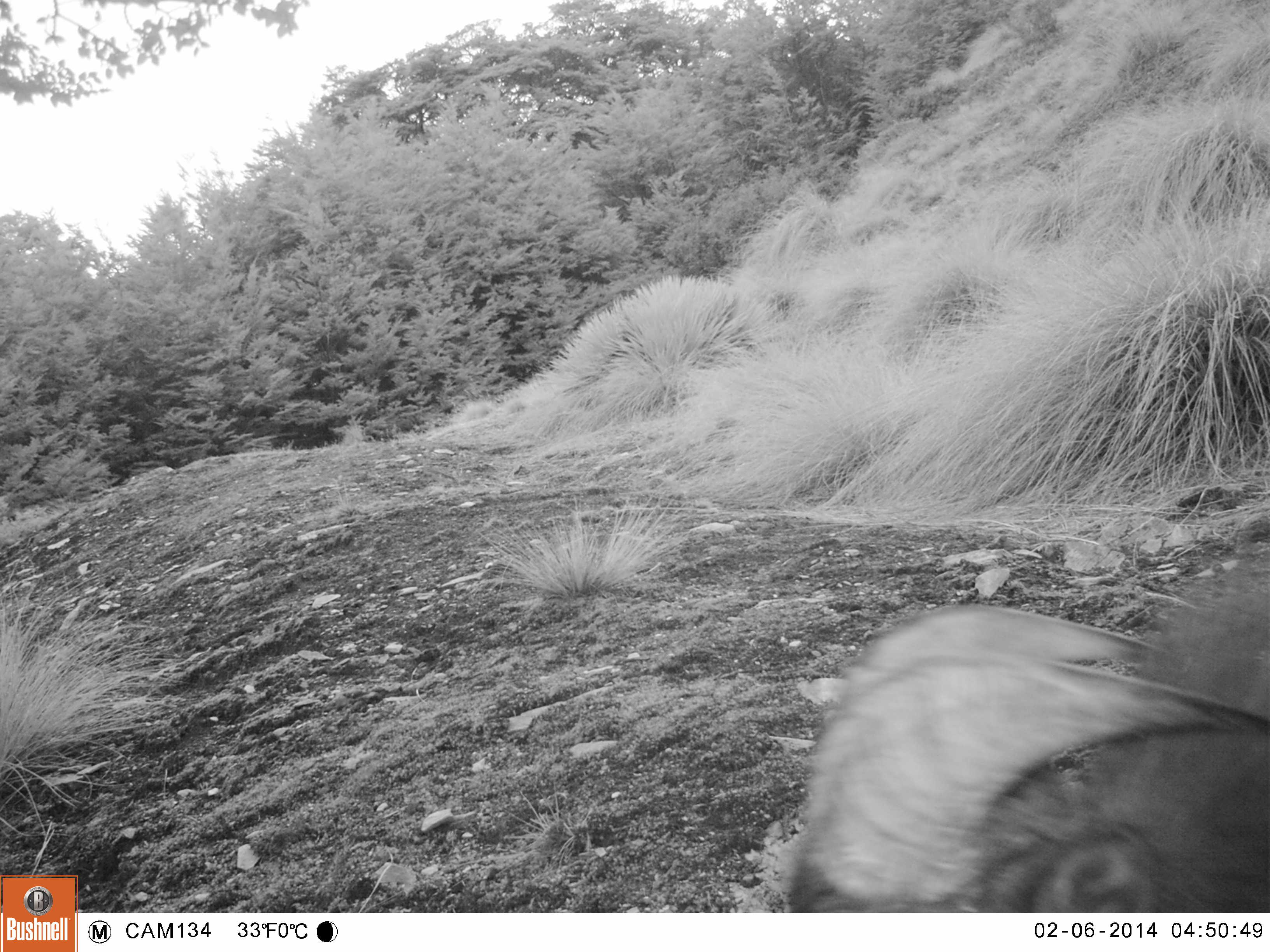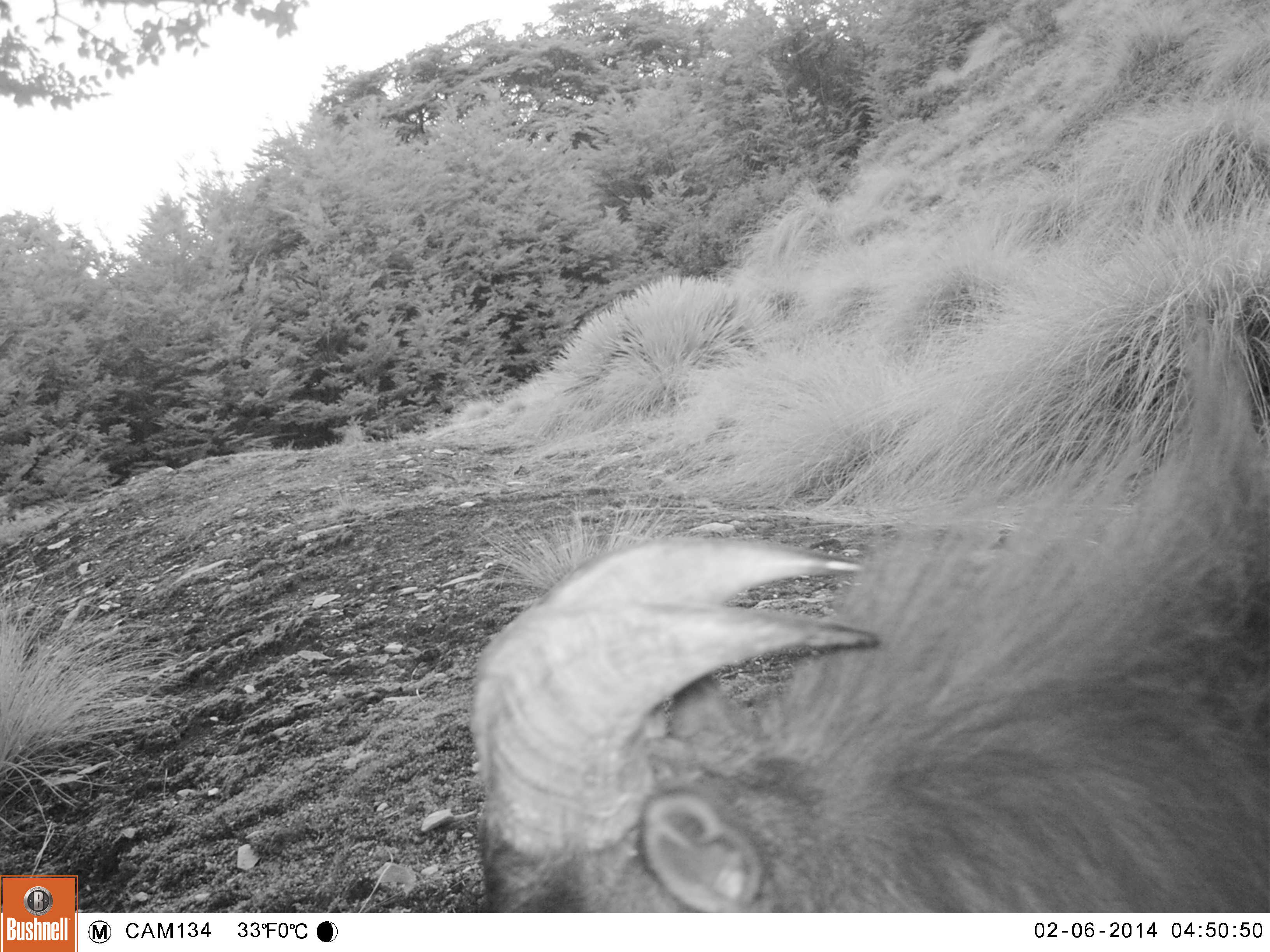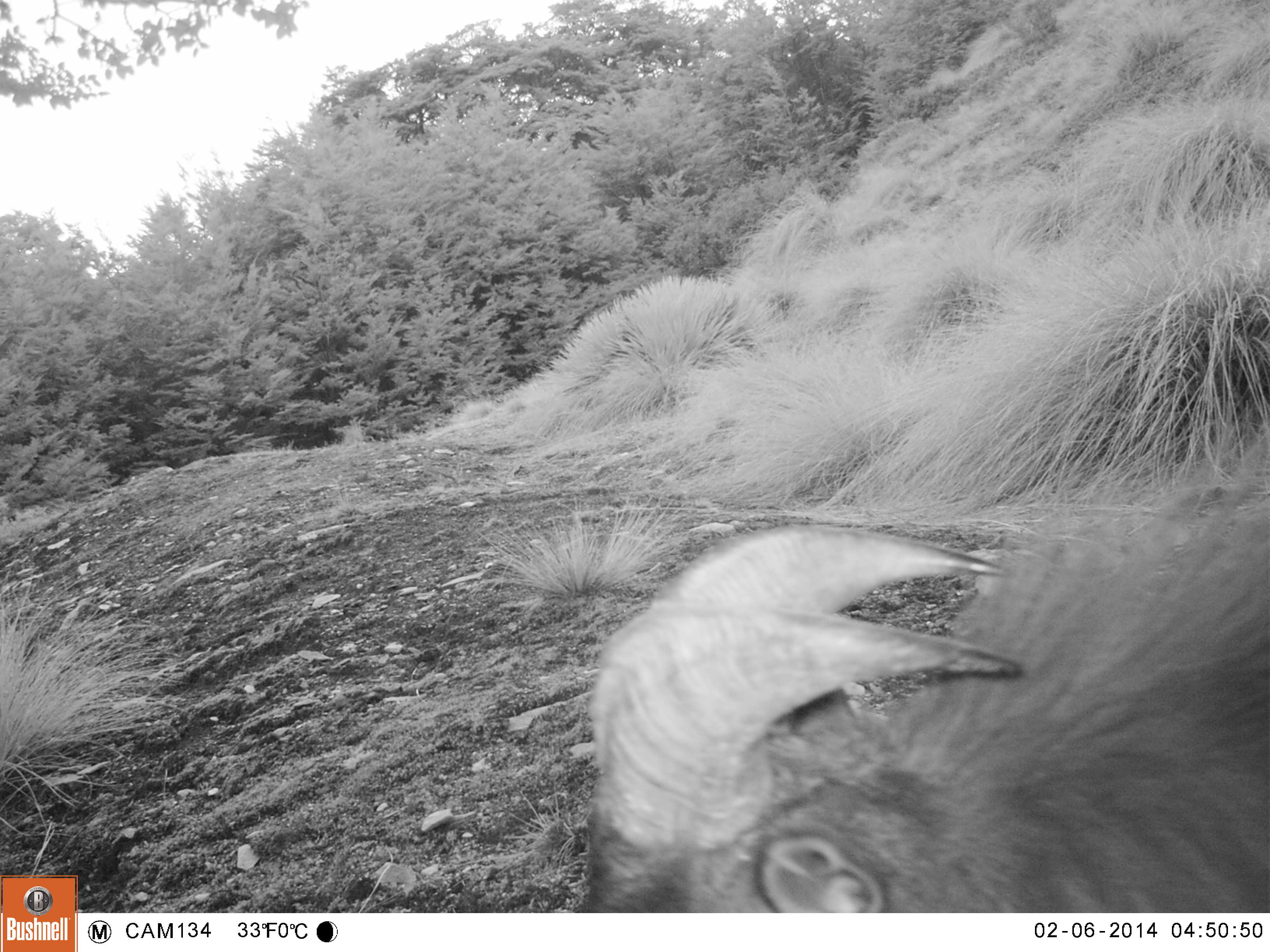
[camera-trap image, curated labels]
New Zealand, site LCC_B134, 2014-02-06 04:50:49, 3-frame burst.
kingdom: Animalia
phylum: Chordata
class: Mammalia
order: Artiodactyla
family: Bovidae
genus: Nilgiritragus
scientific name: Nilgiritragus hylocrius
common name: tahr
Tahr (Nilgiritragus hylocrius).